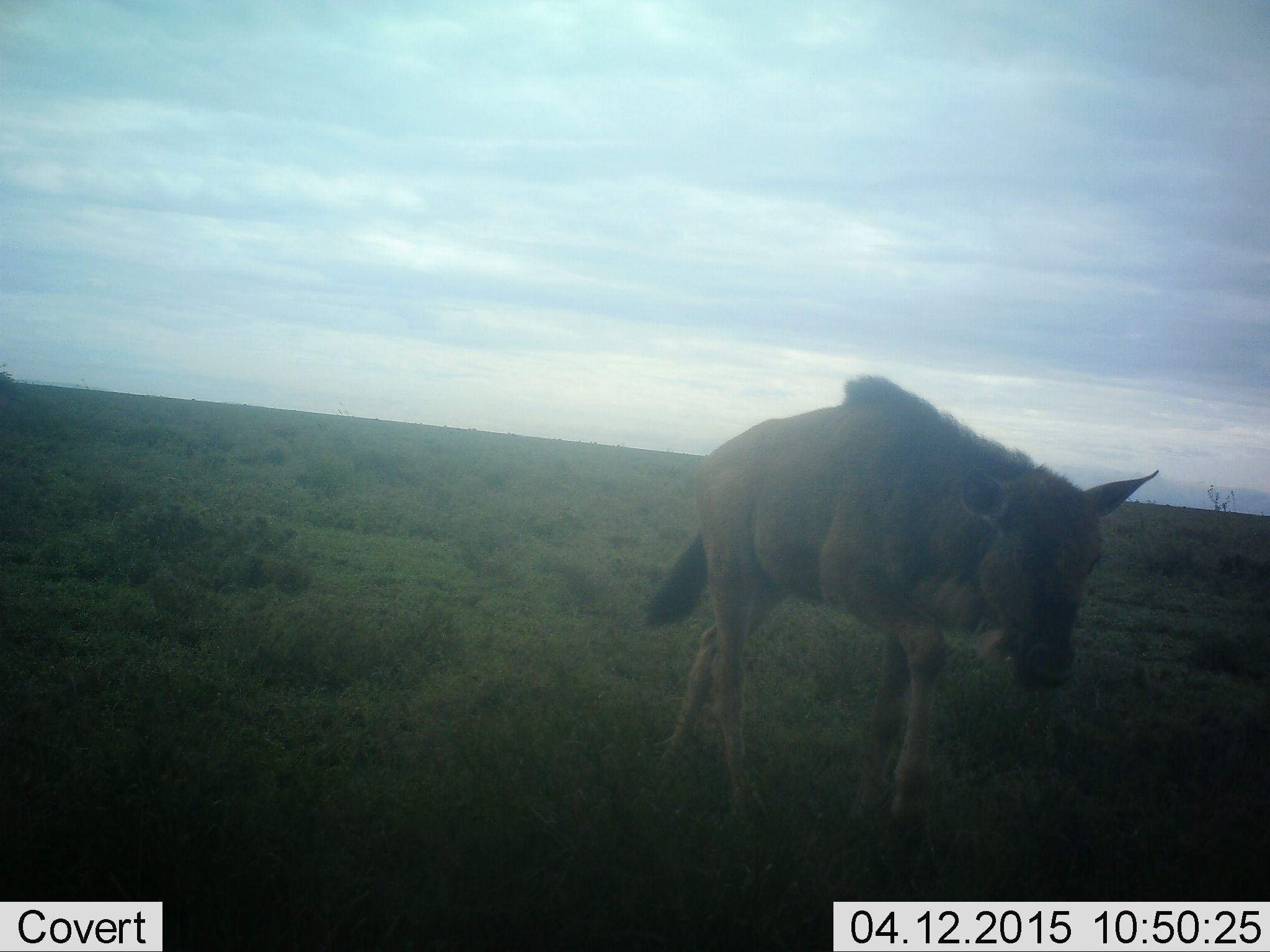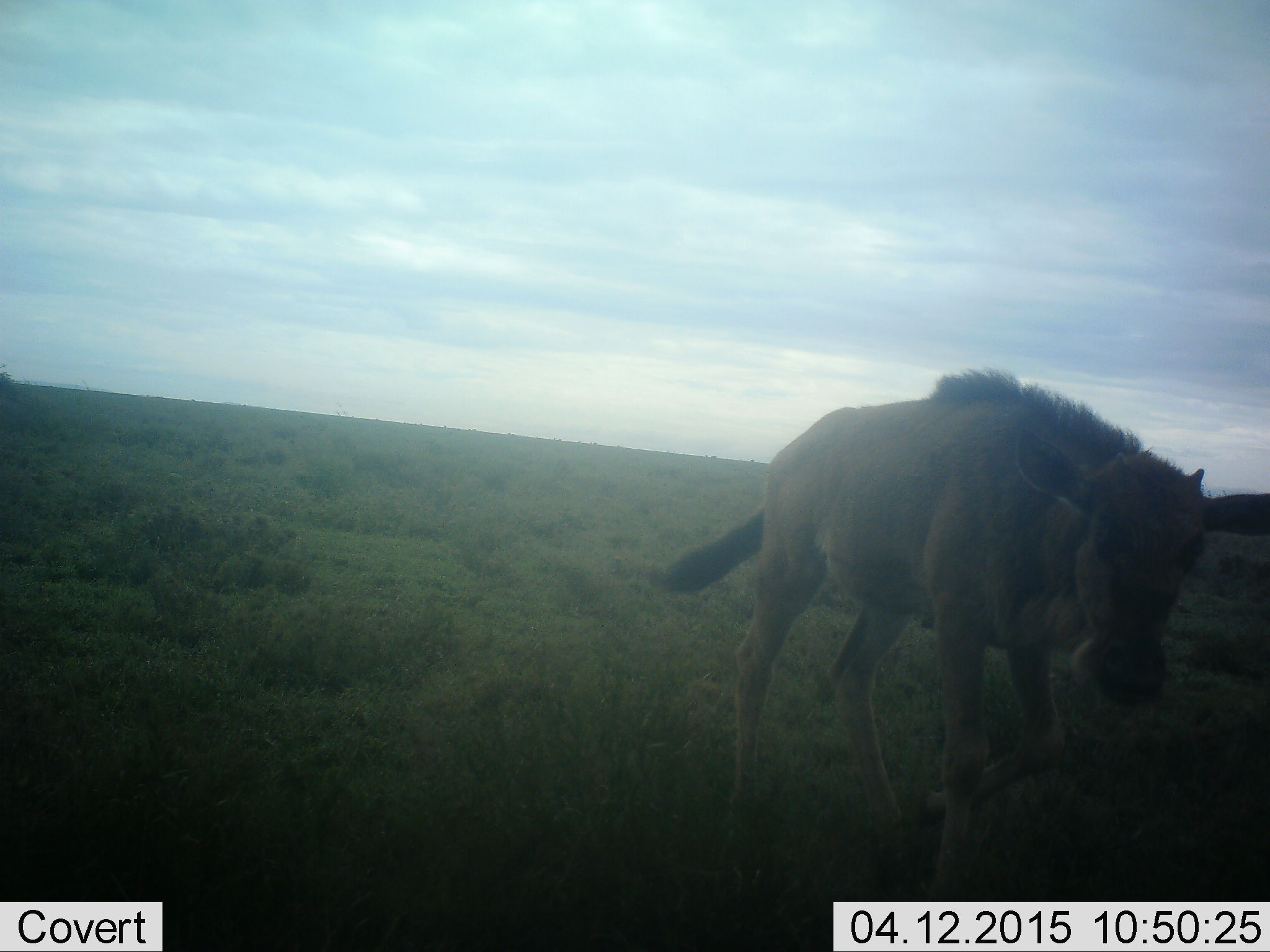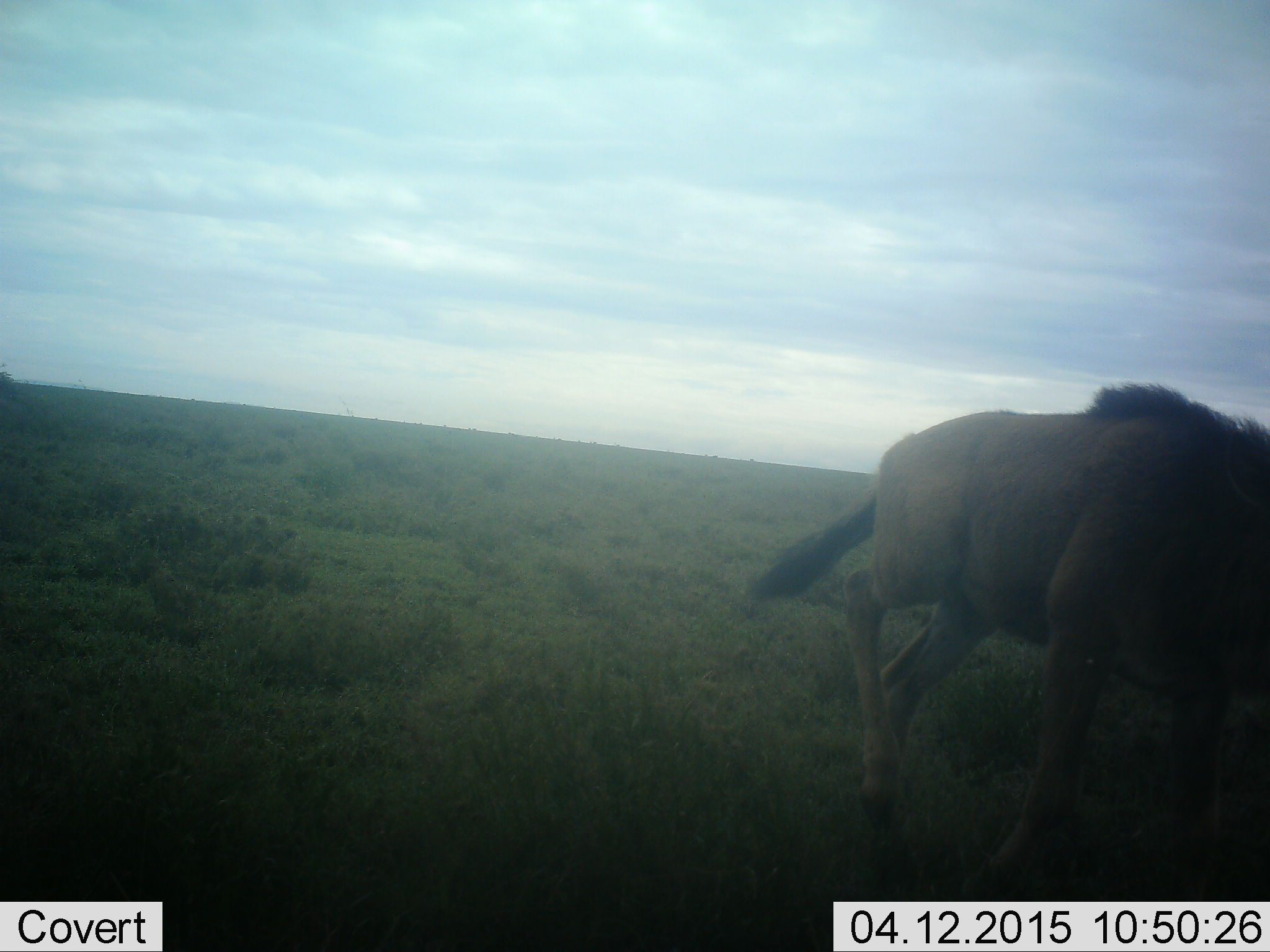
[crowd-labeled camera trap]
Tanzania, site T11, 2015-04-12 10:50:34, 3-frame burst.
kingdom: Animalia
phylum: Chordata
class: Mammalia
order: Artiodactyla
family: Bovidae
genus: Connochaetes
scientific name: Connochaetes taurinus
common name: blue wildebeest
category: wildebeest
Wildebeest (blue wildebeest) (Connochaetes taurinus), count 1. Behavior (volunteer vote fractions): standing 18%, resting 9%, moving 82%, interacting 0%. Young present (vote fraction): 73%. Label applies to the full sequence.